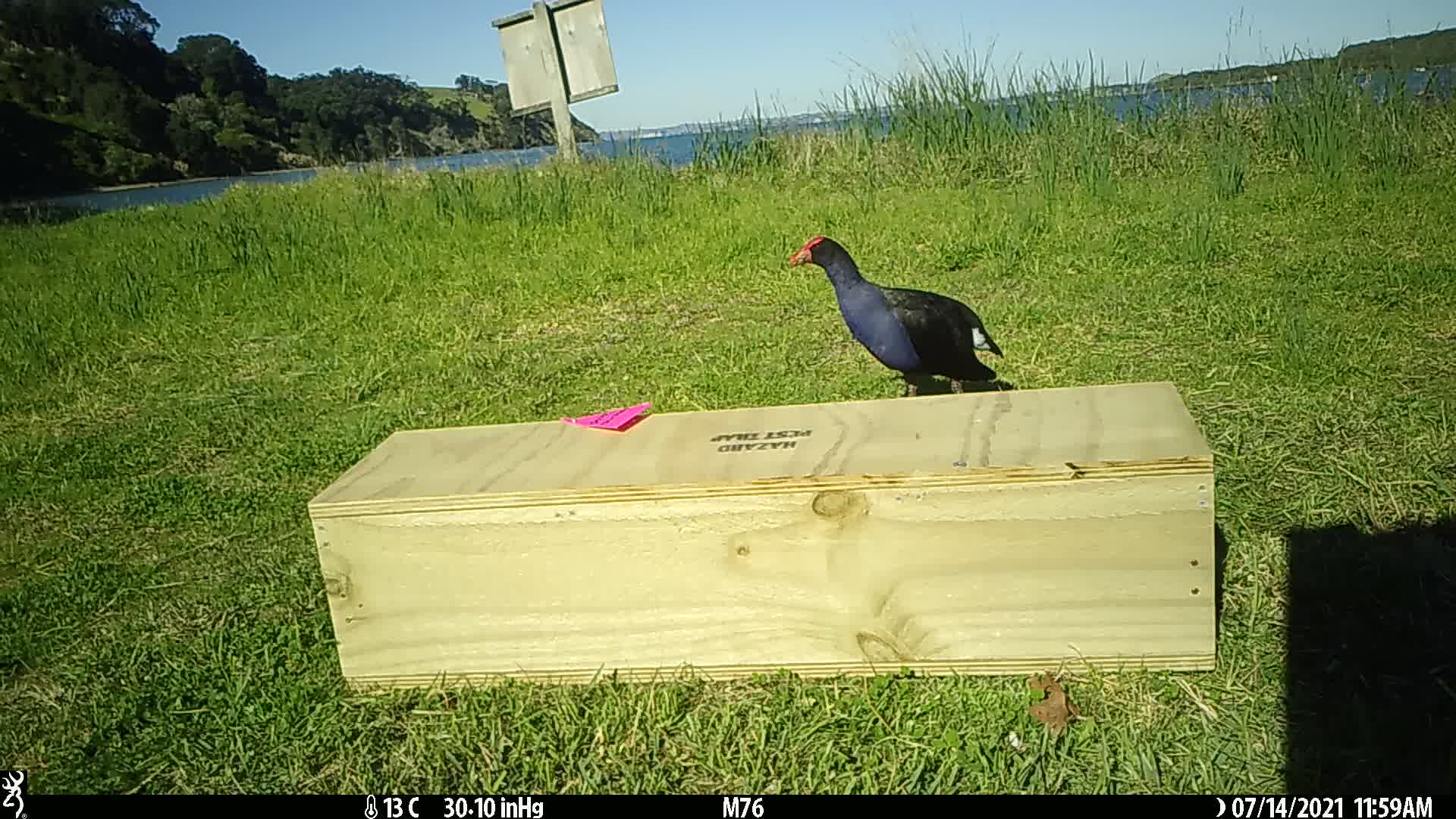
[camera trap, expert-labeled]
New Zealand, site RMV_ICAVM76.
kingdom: Animalia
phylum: Chordata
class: Aves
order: Gruiformes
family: Rallidae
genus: Porphyrio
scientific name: Porphyrio melanotus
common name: australasian swamphen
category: pukeko